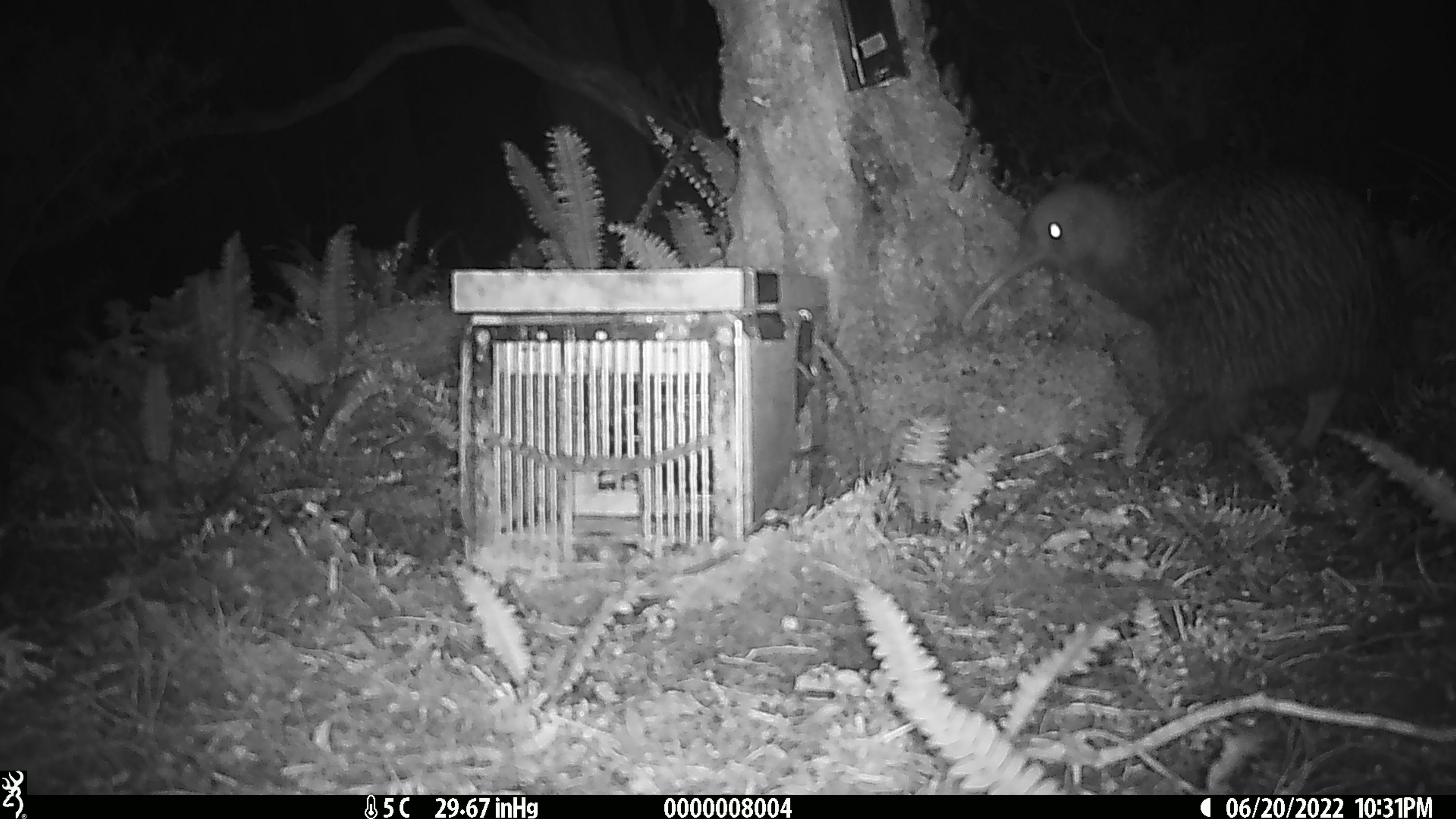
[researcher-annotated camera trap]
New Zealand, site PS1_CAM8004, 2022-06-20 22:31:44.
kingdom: Animalia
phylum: Chordata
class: Aves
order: Apterygiformes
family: Apterygidae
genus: Apteryx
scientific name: Apteryx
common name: kiwi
Kiwi (Apteryx).